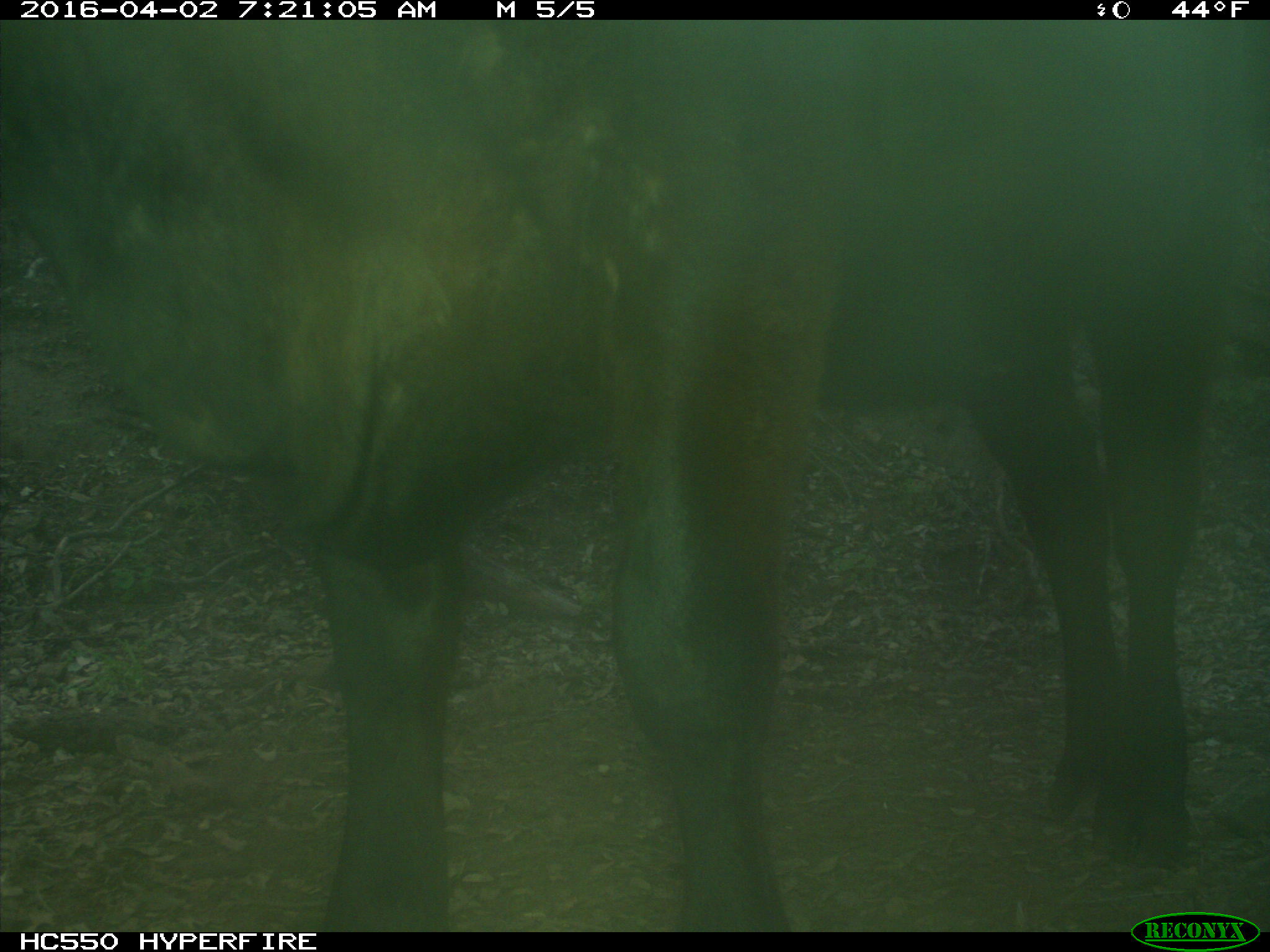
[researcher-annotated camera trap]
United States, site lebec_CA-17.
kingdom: Animalia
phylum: Chordata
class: Mammalia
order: Artiodactyla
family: Bovidae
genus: Bos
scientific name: Bos taurus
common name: domestic cow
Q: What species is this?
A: Bos taurus (domestic cow).